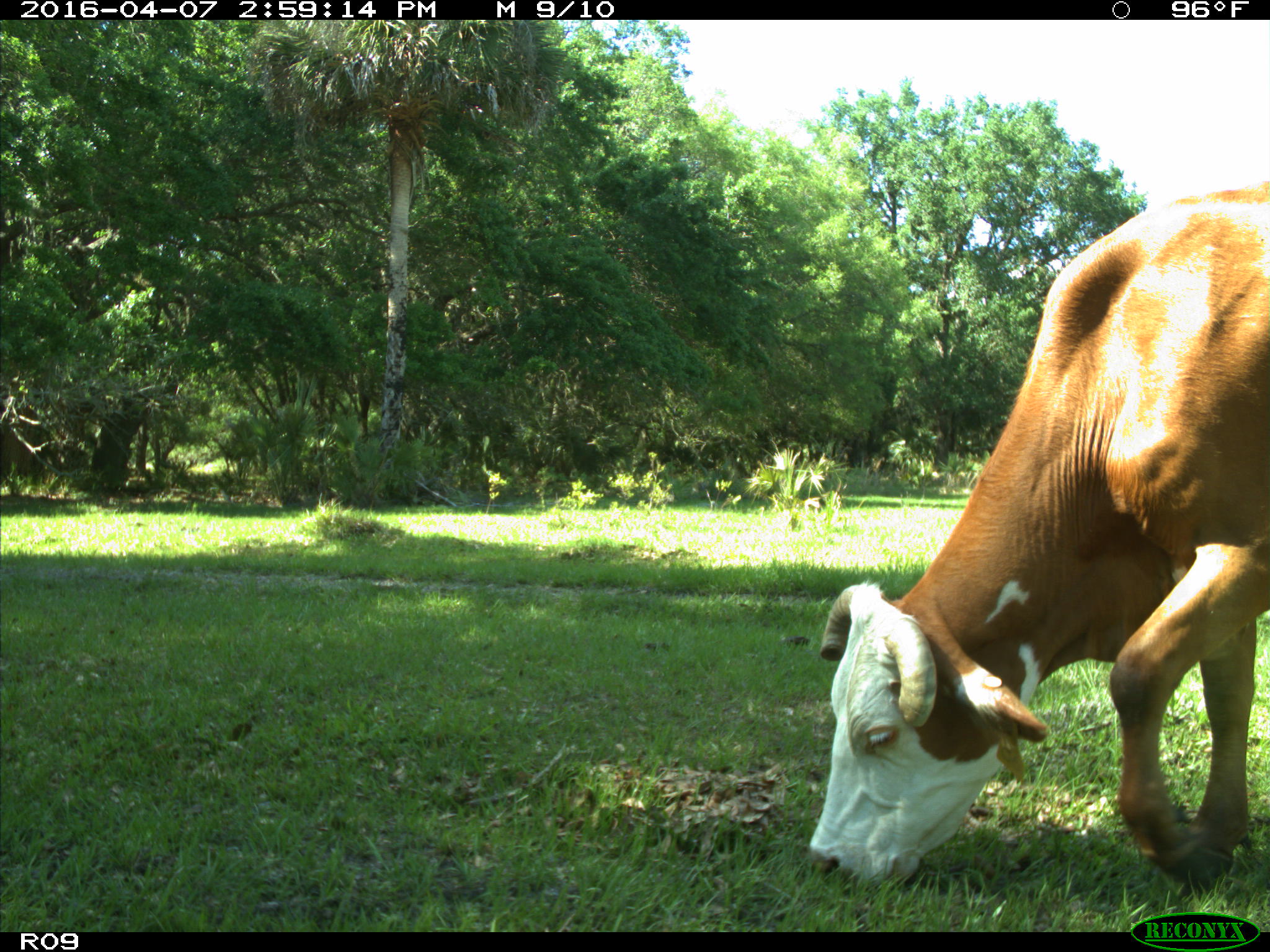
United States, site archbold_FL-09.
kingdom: Animalia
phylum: Chordata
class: Mammalia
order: Artiodactyla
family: Bovidae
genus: Bos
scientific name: Bos taurus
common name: domestic cow